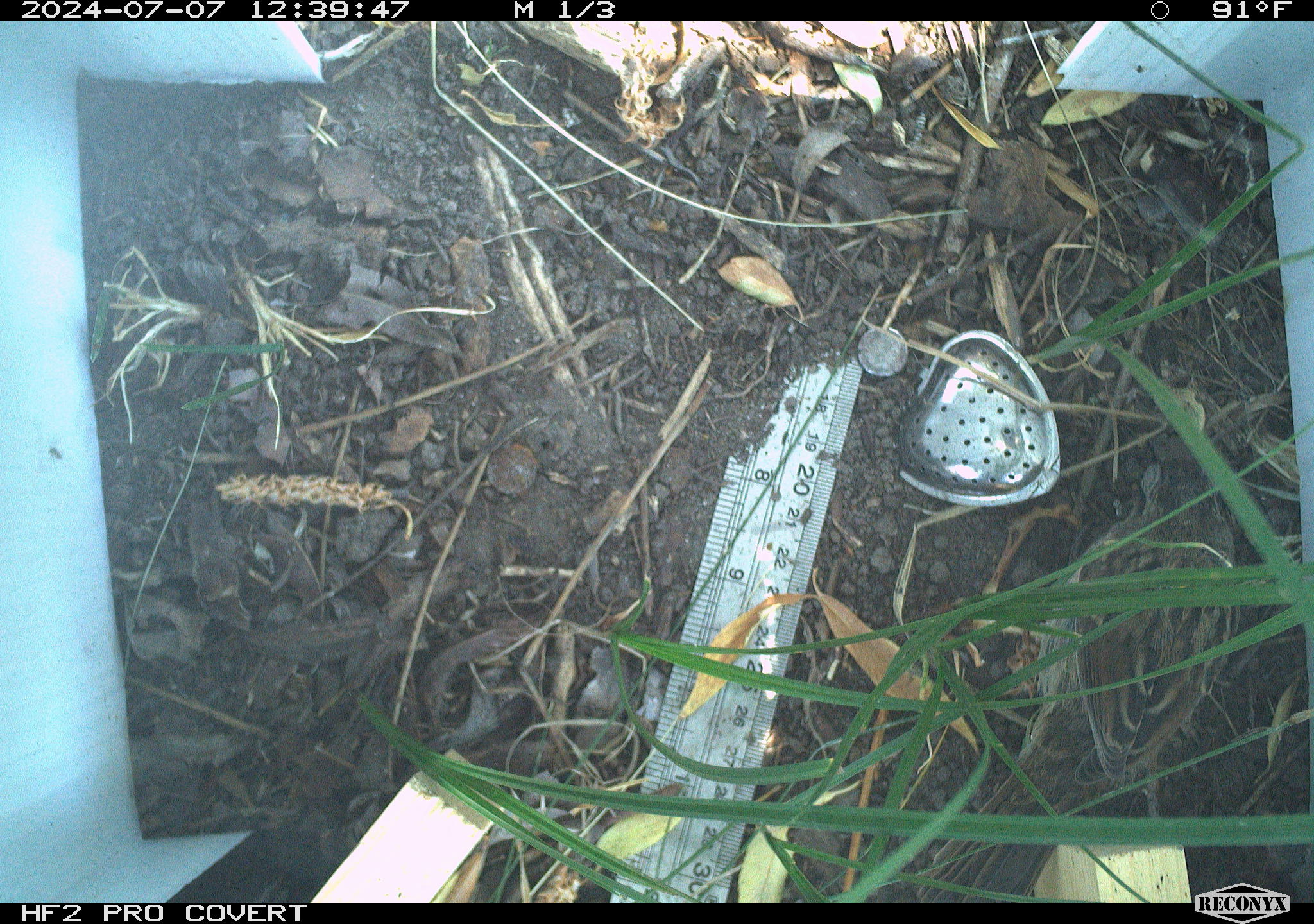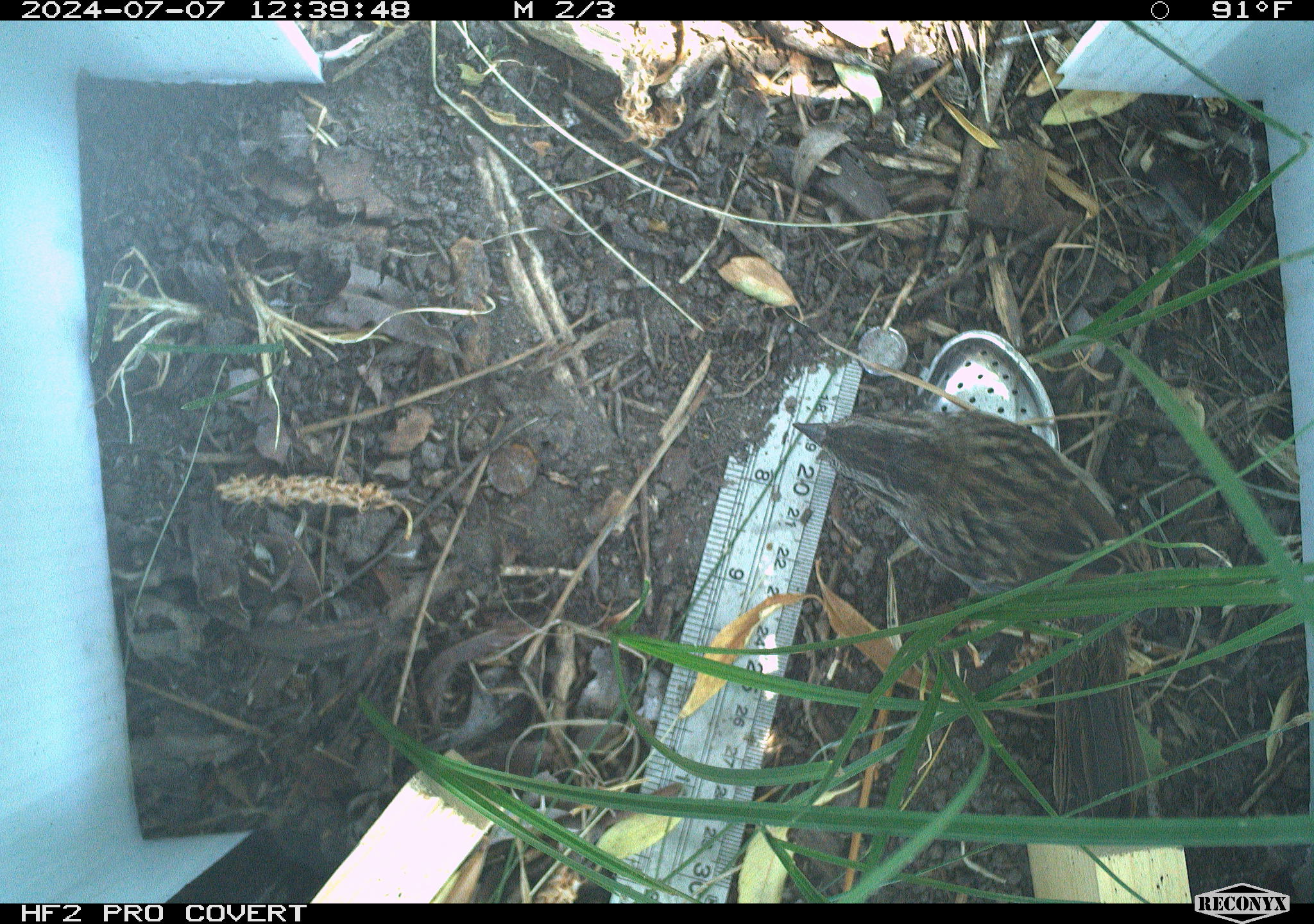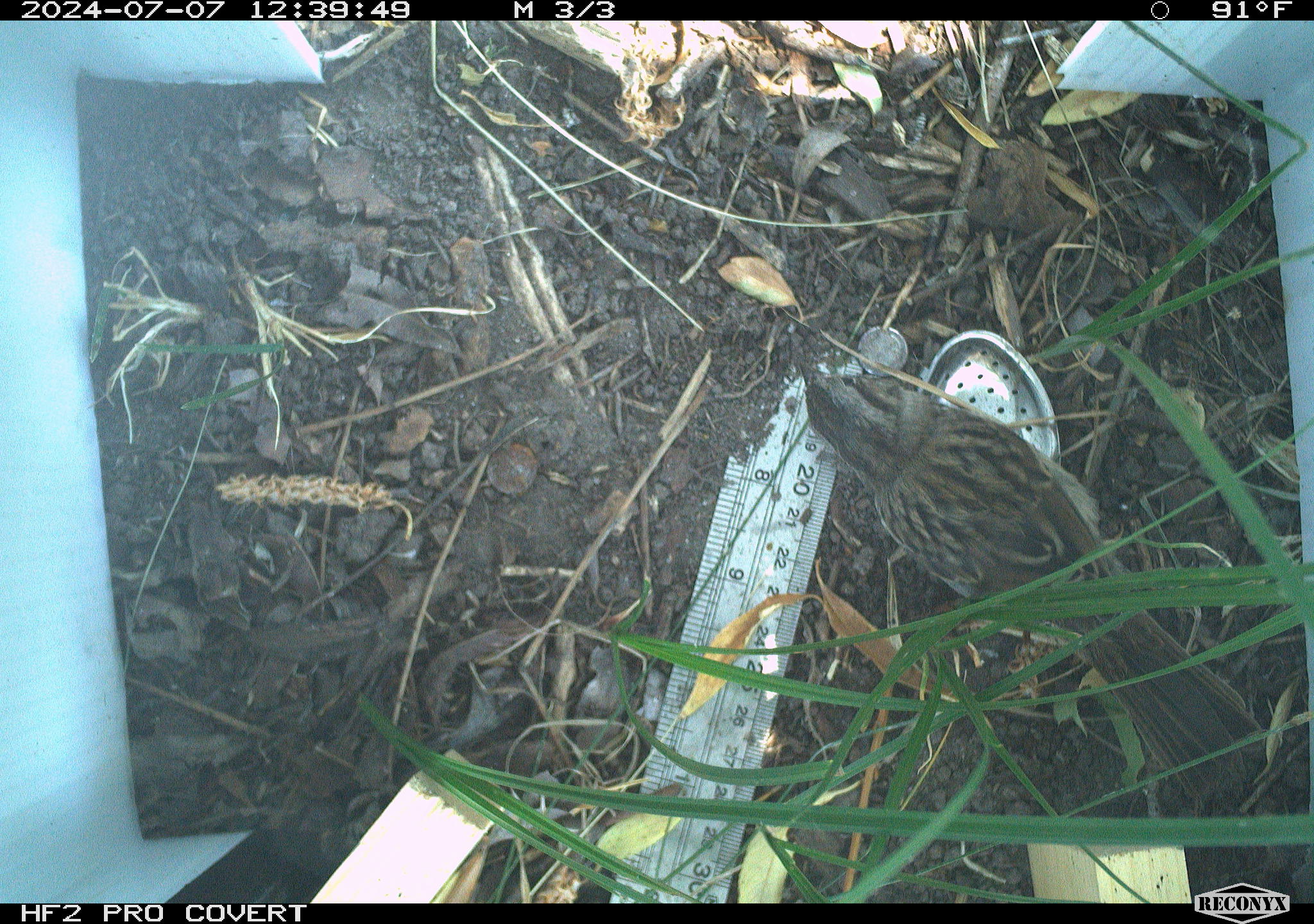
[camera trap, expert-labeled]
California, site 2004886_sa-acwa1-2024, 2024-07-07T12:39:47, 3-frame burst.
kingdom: Animalia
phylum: Chordata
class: Aves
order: Passeriformes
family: Passerellidae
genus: Melospiza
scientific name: Melospiza melodia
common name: song sparrow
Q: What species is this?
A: Song sparrow (Melospiza melodia).